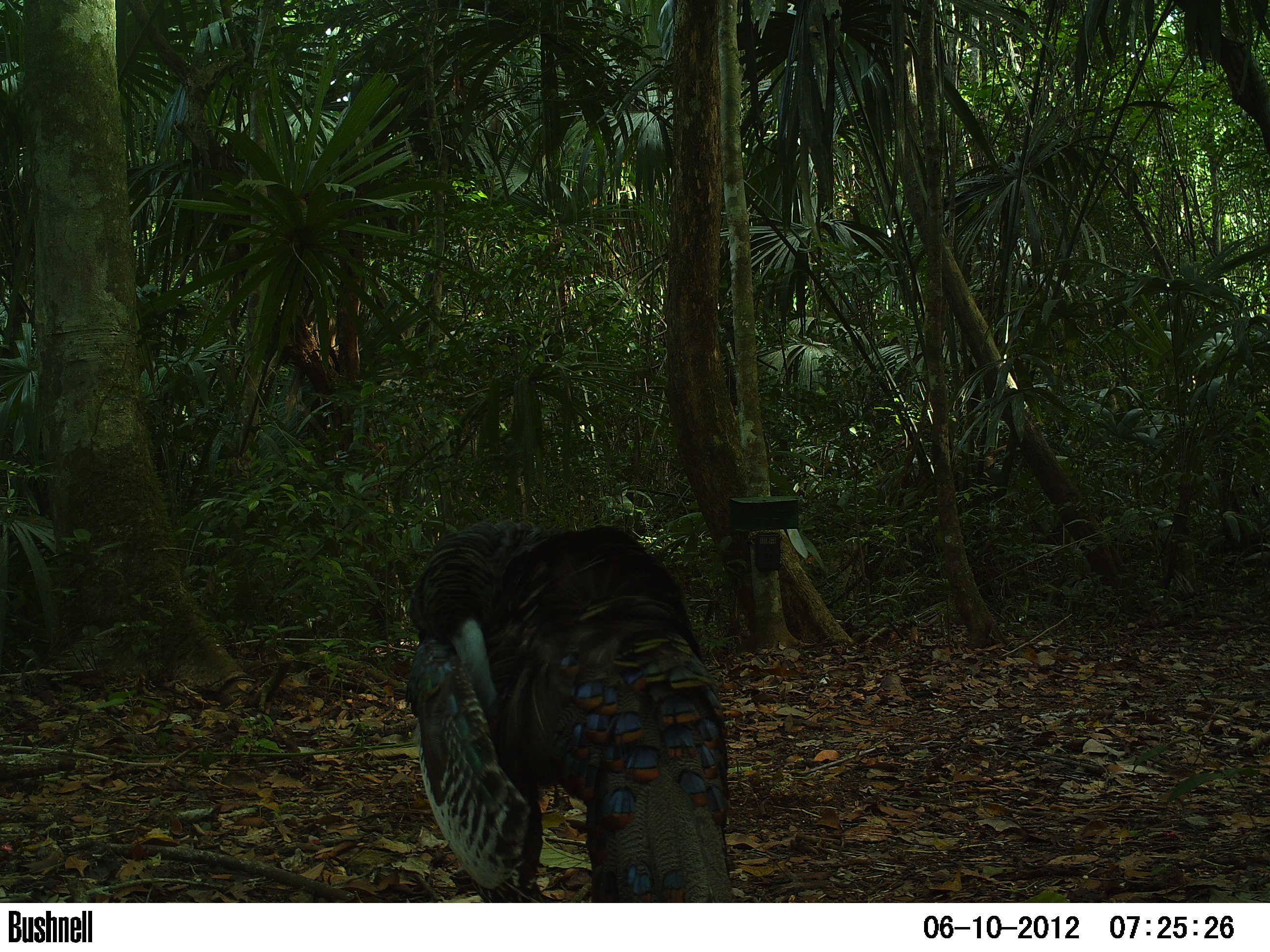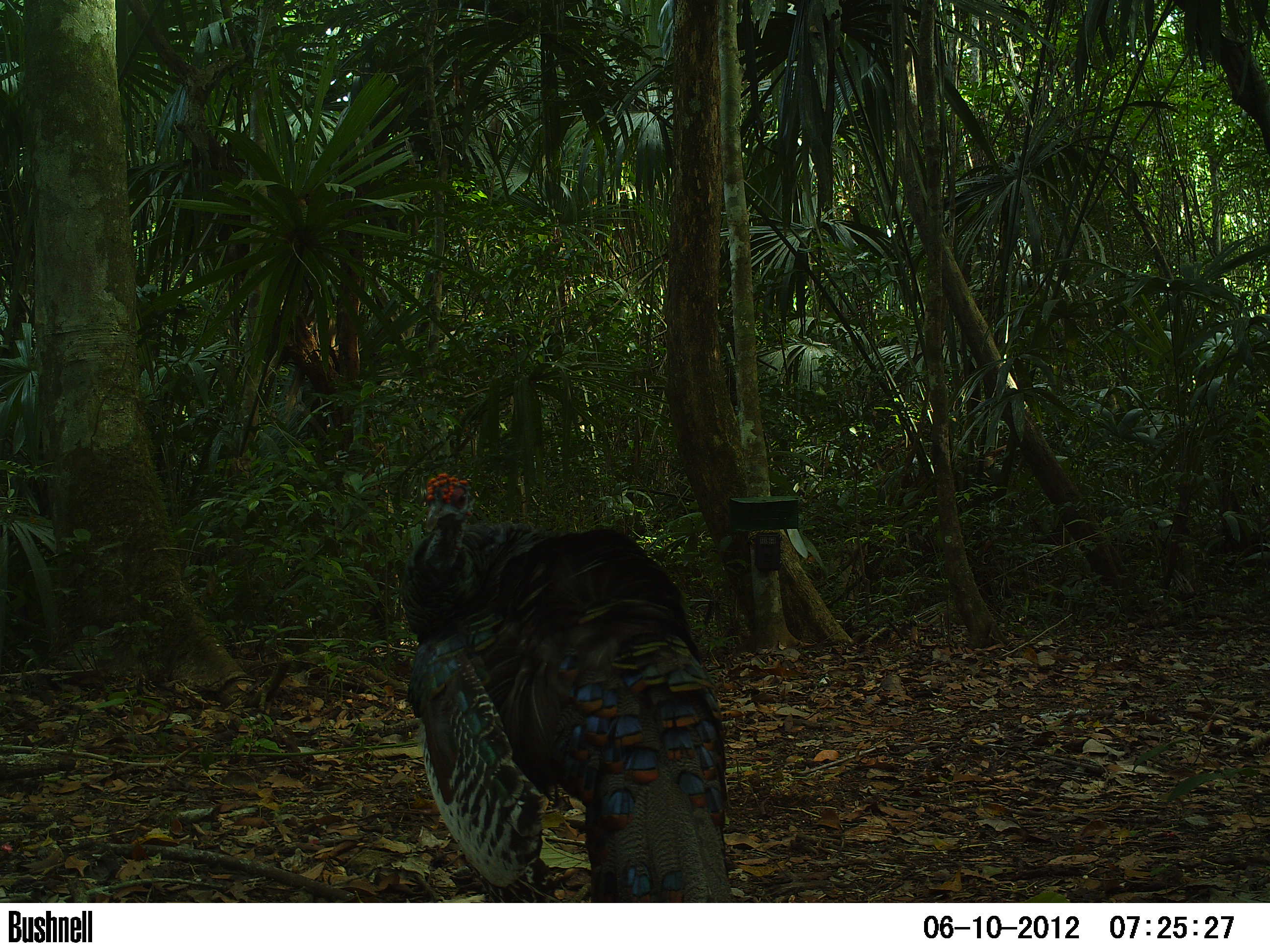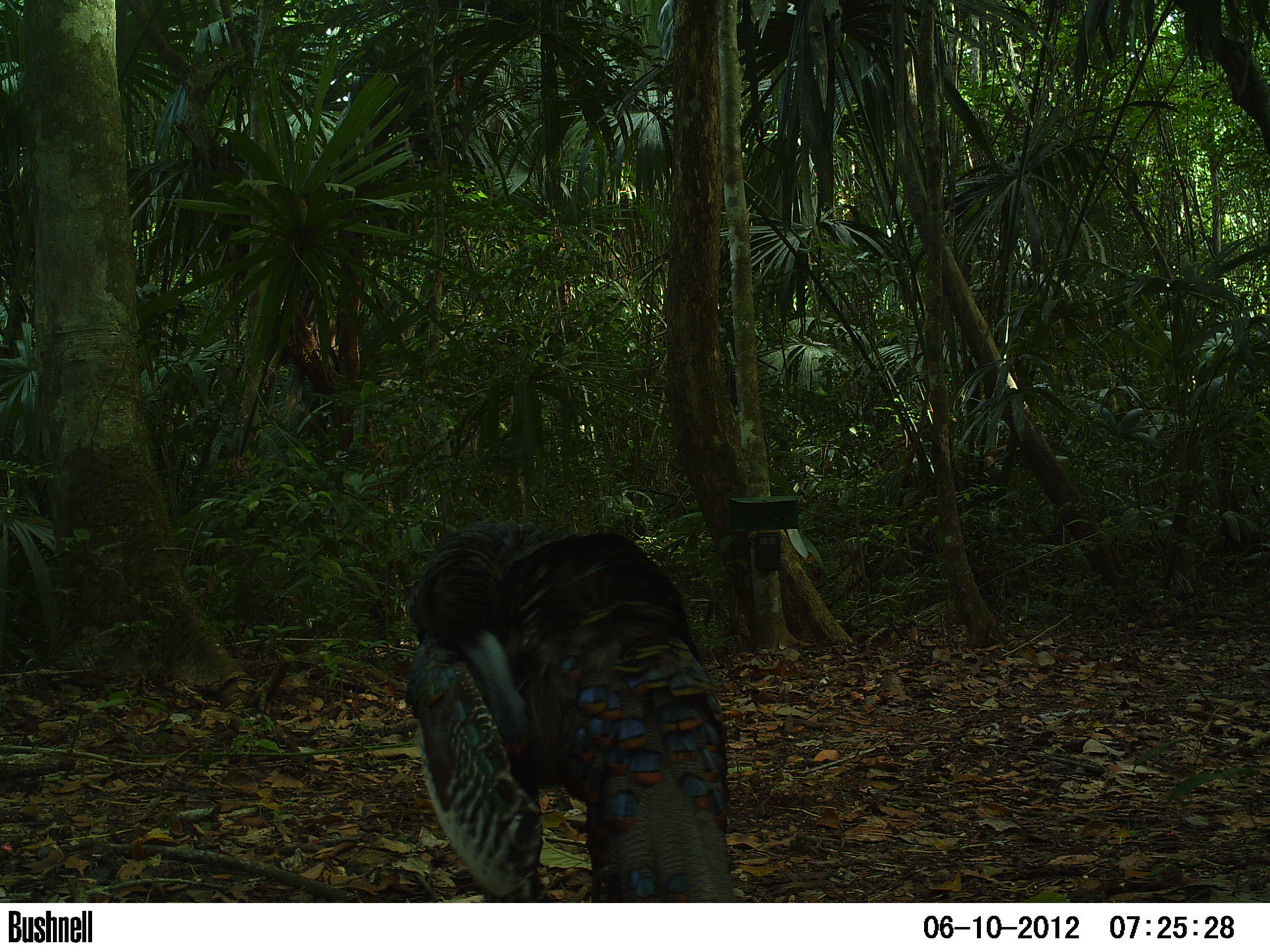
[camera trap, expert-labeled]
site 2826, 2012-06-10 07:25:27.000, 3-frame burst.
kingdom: Animalia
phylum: Chordata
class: Aves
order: Galliformes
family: Phasianidae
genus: Meleagris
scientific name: Meleagris ocellata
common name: ocellated turkey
Meleagris ocellata (ocellated turkey), count 1, age adult.